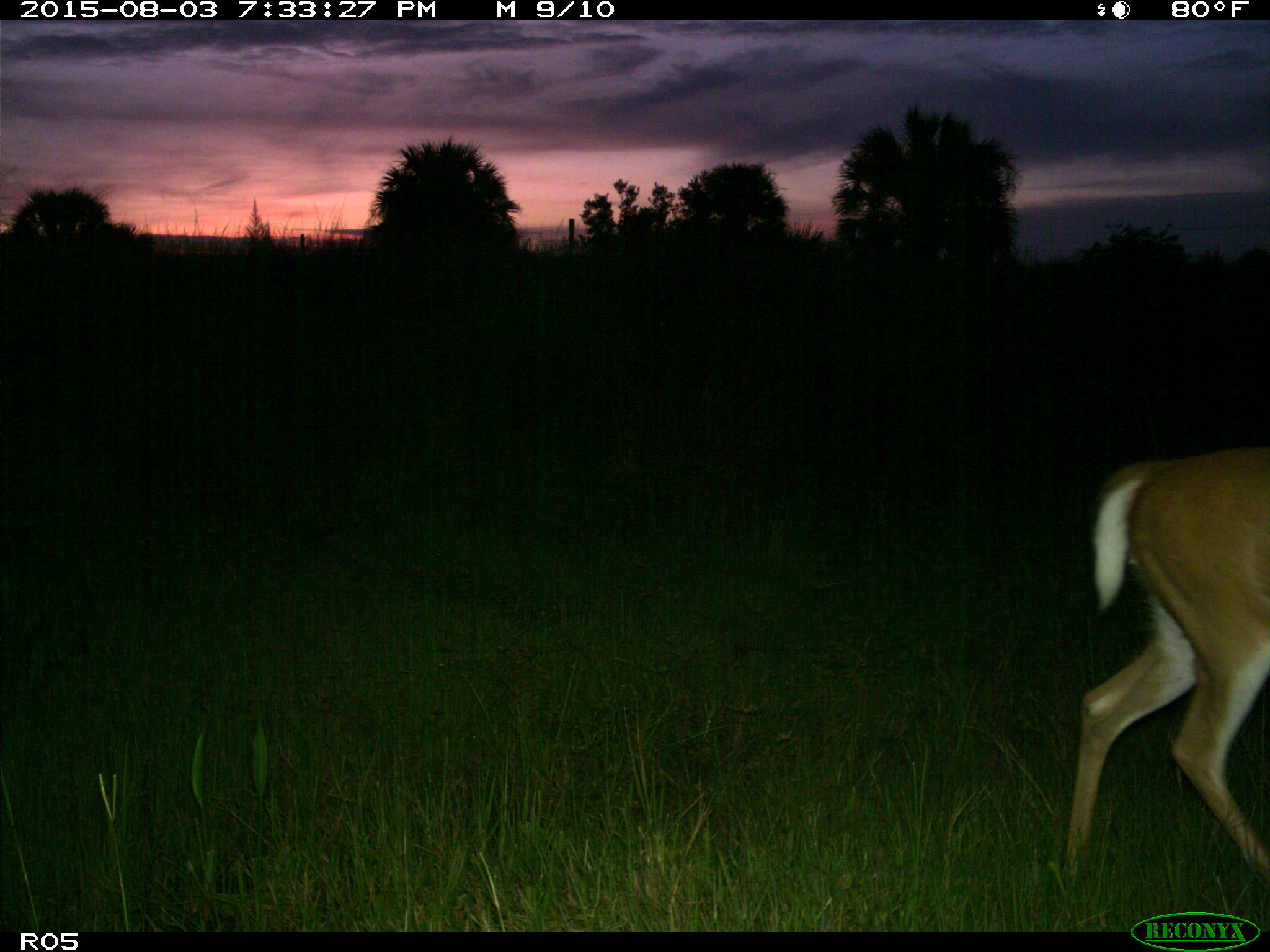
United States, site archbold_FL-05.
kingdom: Animalia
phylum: Chordata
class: Mammalia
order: Artiodactyla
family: Cervidae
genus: Odocoileus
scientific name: Odocoileus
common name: deer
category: unidentified deer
Unidentified deer (deer) (Odocoileus).